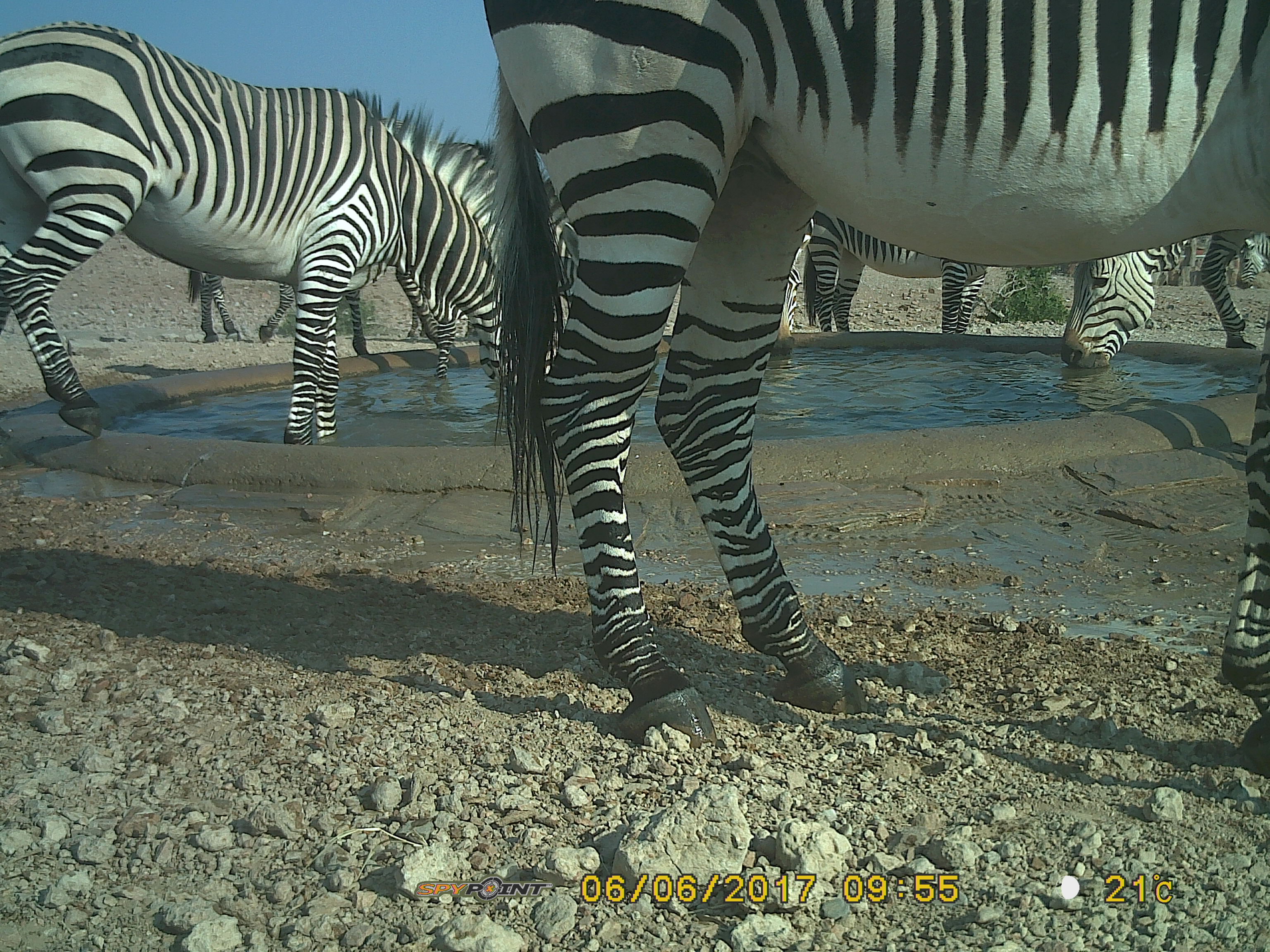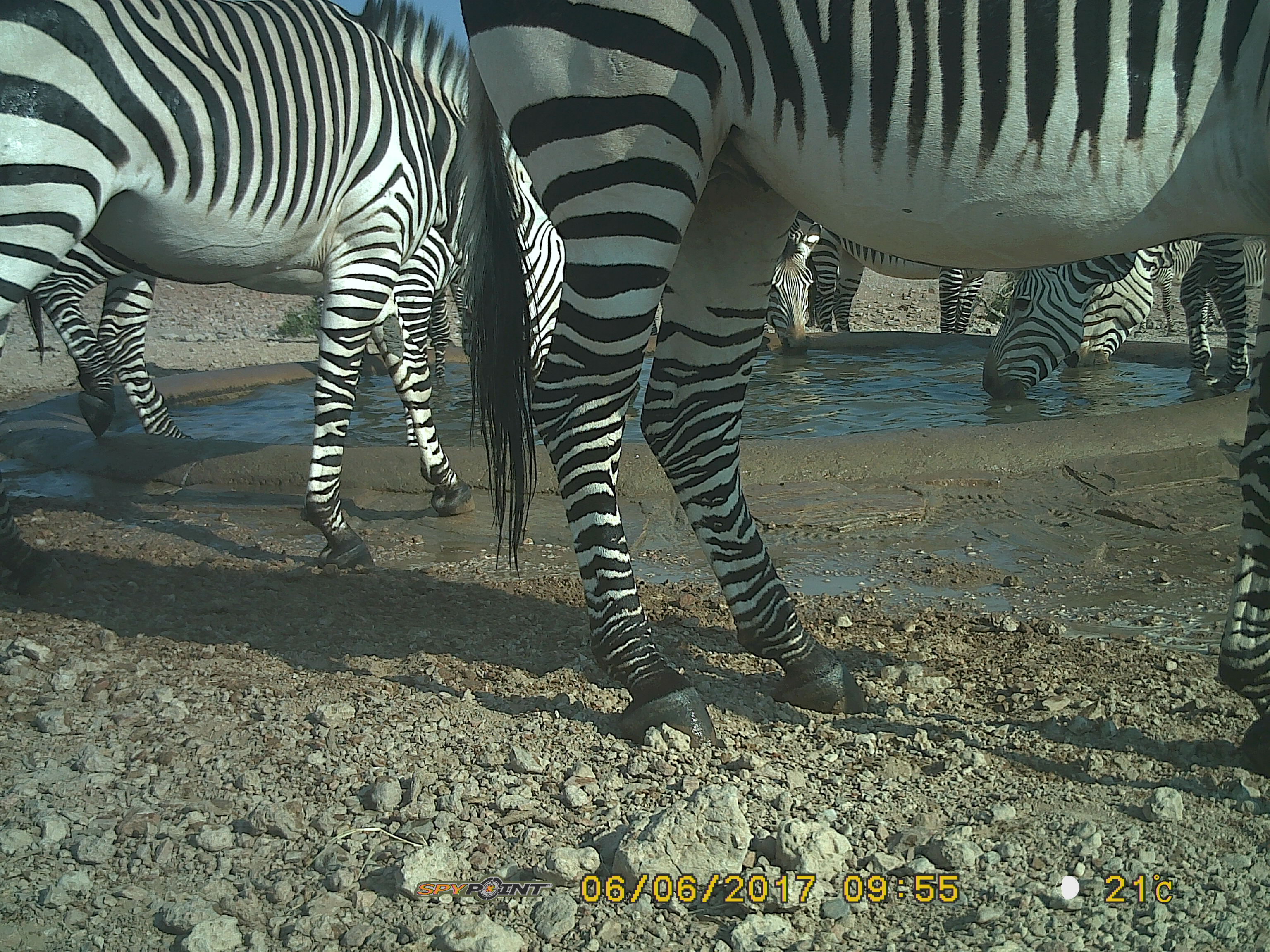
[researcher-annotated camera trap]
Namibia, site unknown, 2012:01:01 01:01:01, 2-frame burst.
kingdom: Animalia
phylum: Chordata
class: Mammalia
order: Perissodactyla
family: Equidae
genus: Equus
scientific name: Equus zebra hartmannae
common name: hartmann's mountain zebra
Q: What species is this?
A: Equus zebra hartmannae (hartmann's mountain zebra).